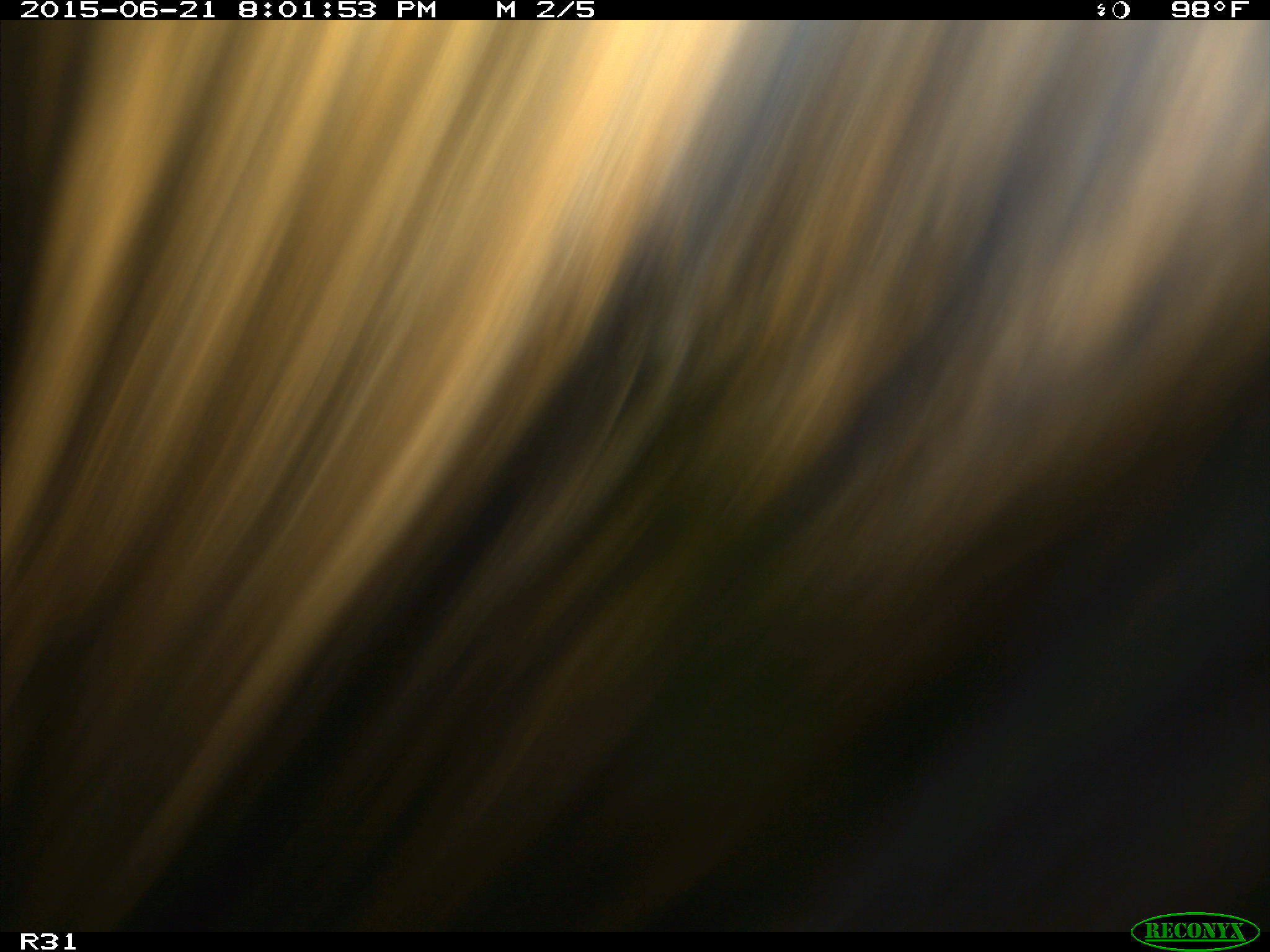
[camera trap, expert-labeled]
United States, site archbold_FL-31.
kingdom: Animalia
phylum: Chordata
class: Mammalia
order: Artiodactyla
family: Bovidae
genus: Bos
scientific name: Bos taurus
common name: domestic cow